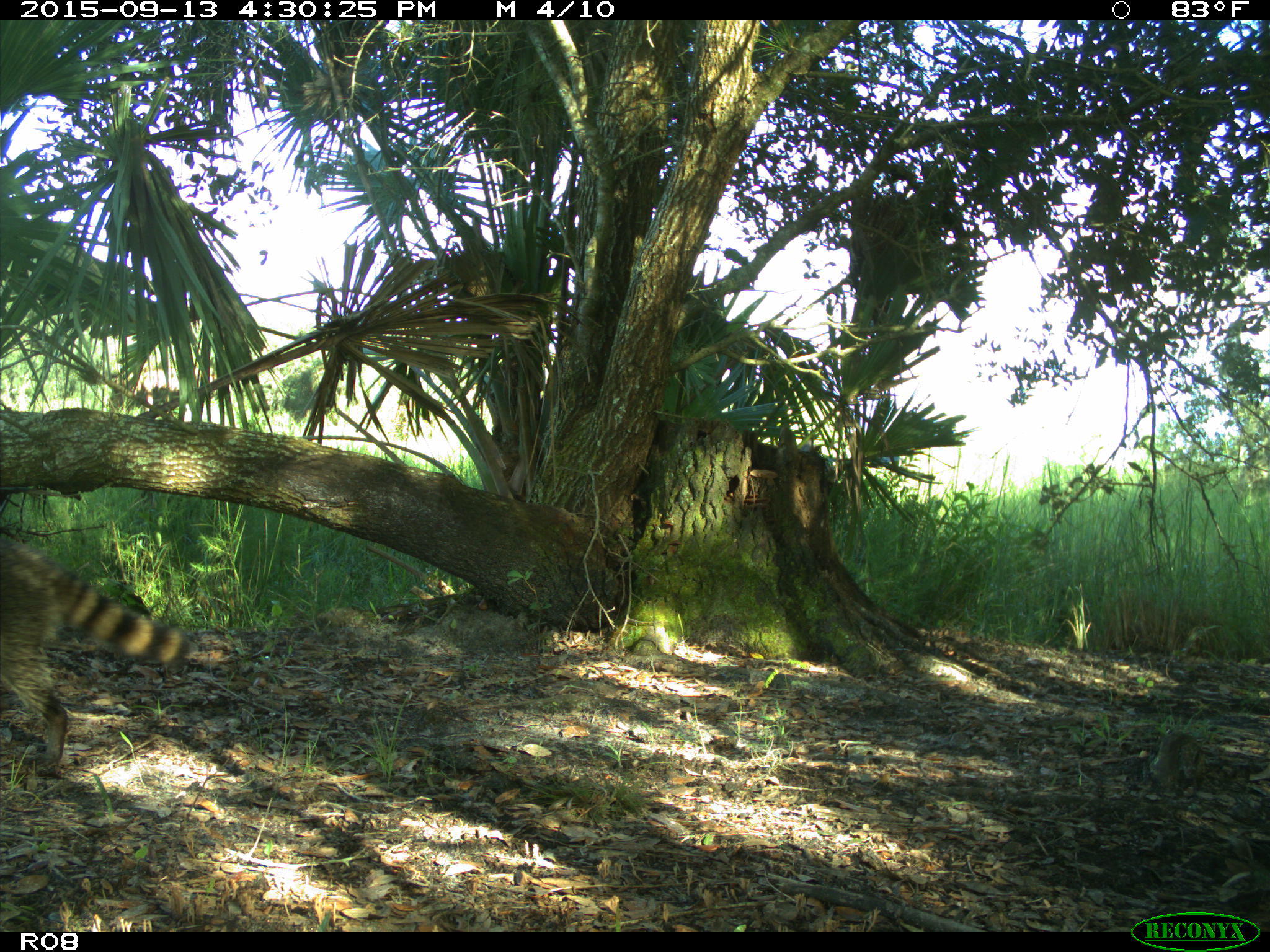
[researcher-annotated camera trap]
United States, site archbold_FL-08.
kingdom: Animalia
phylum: Chordata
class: Mammalia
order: Carnivora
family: Procyonidae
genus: Procyon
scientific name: Procyon lotor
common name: common raccoon